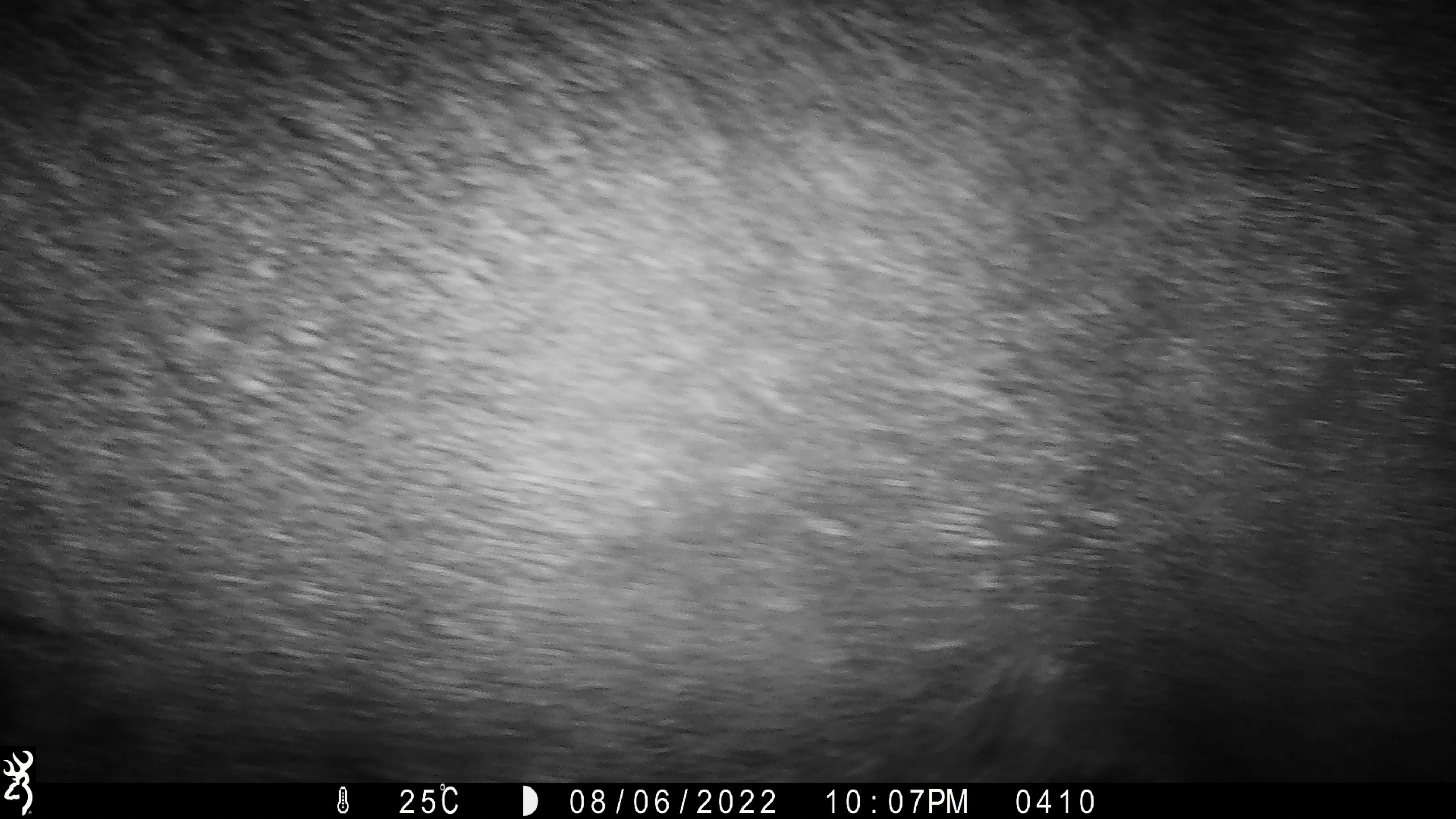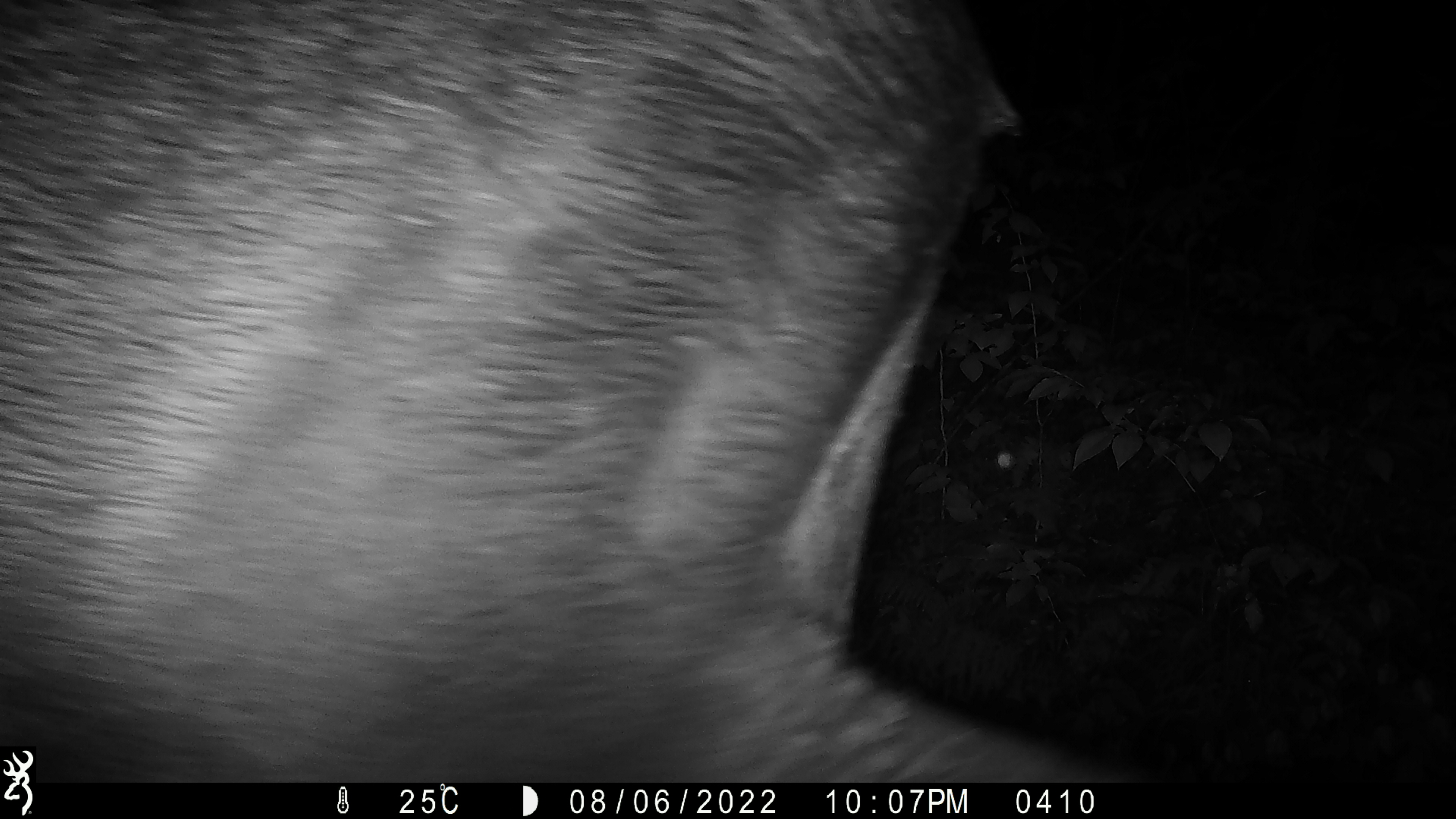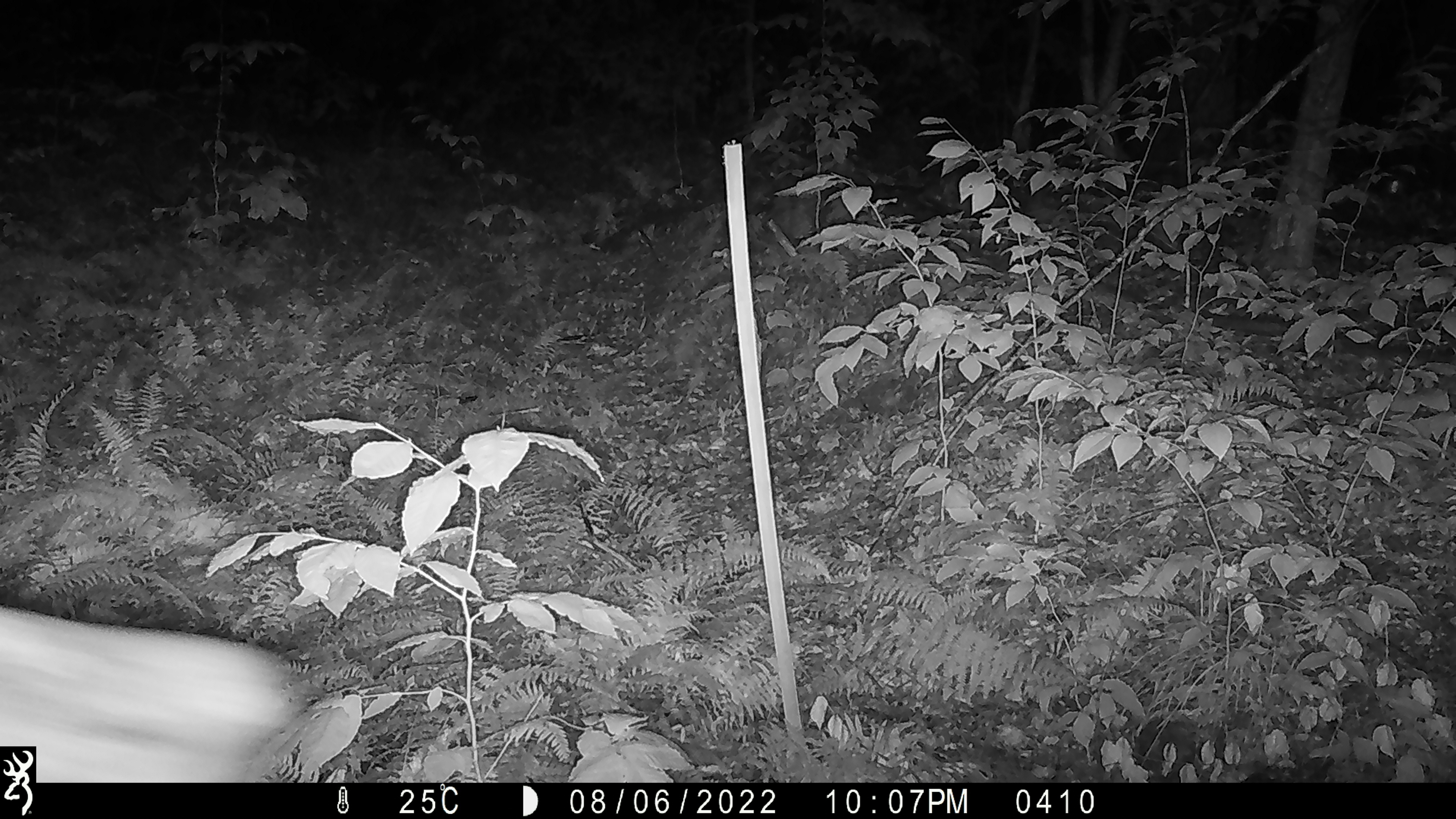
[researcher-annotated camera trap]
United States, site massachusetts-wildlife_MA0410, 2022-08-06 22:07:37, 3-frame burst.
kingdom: Animalia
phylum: Chordata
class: Mammalia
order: Artiodactyla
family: Cervidae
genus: Alces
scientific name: Alces alces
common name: moose